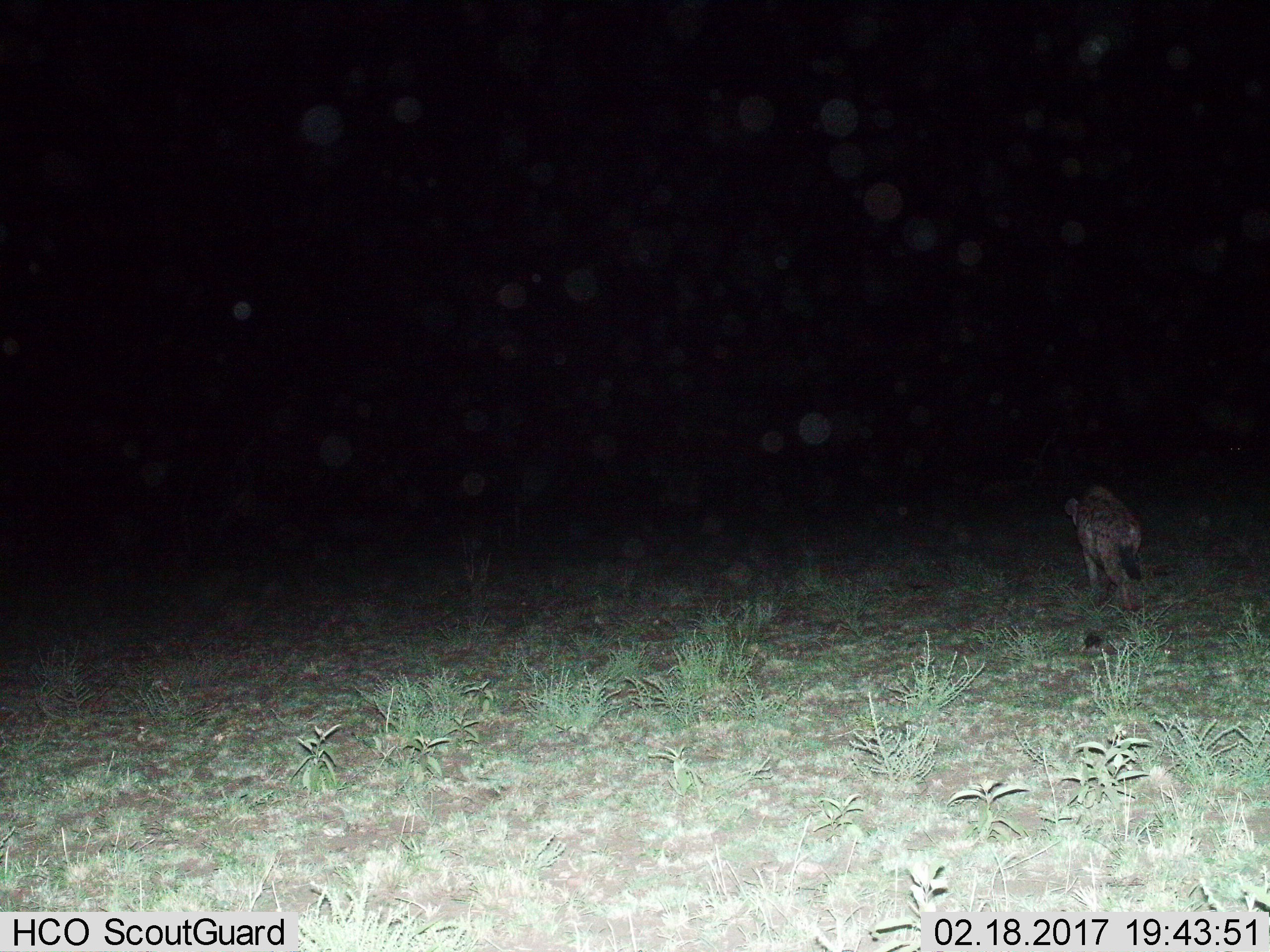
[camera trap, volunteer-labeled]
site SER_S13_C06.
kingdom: Animalia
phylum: Chordata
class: Mammalia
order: Carnivora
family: Hyaenidae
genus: Crocuta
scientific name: Crocuta crocuta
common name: spotted hyena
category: hyenaspotted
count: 1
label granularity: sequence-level